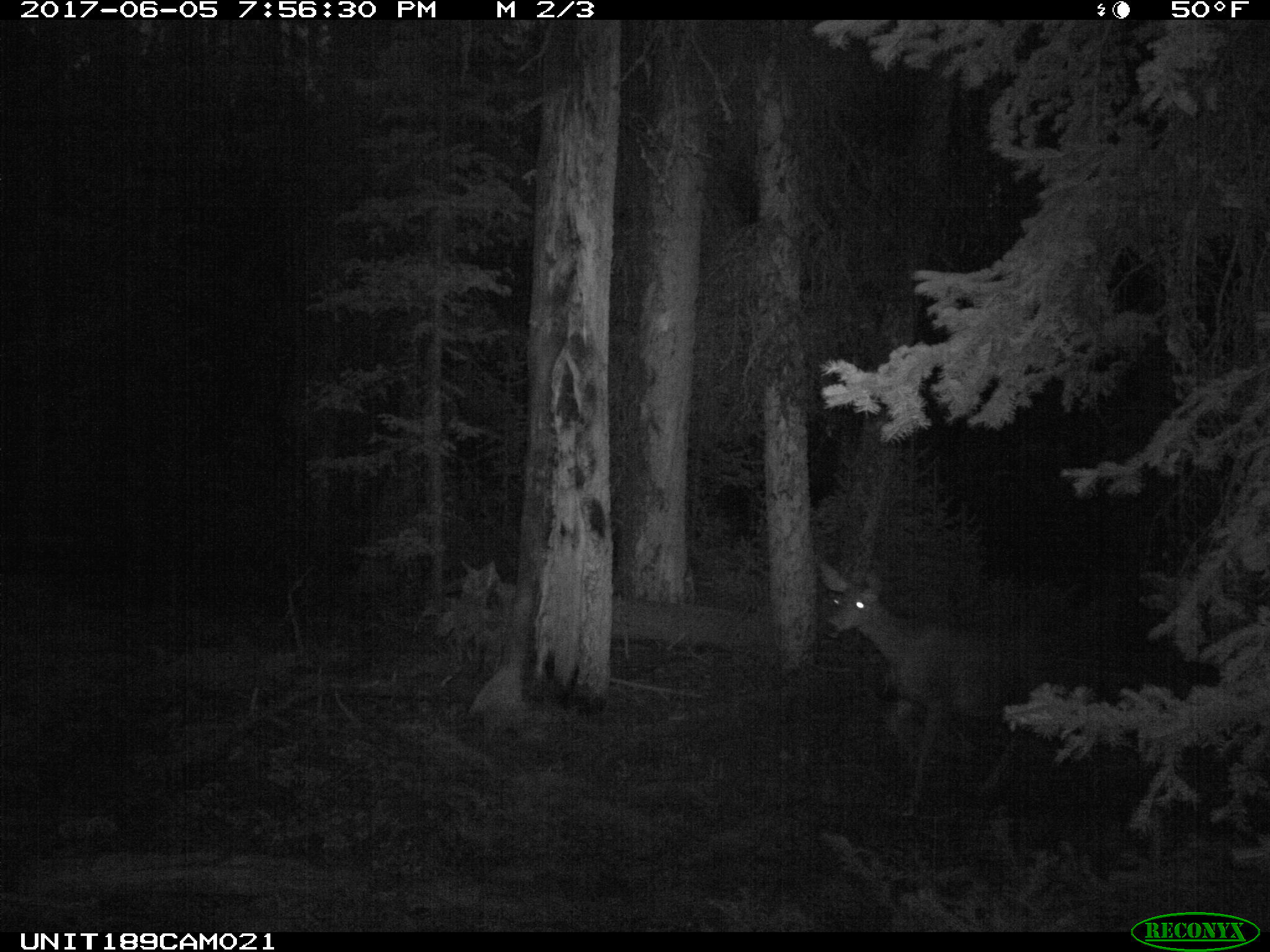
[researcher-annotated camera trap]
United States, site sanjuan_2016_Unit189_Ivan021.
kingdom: Animalia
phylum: Chordata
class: Mammalia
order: Artiodactyla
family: Cervidae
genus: Odocoileus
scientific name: Odocoileus hemionus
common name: mule deer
Odocoileus hemionus (mule deer).